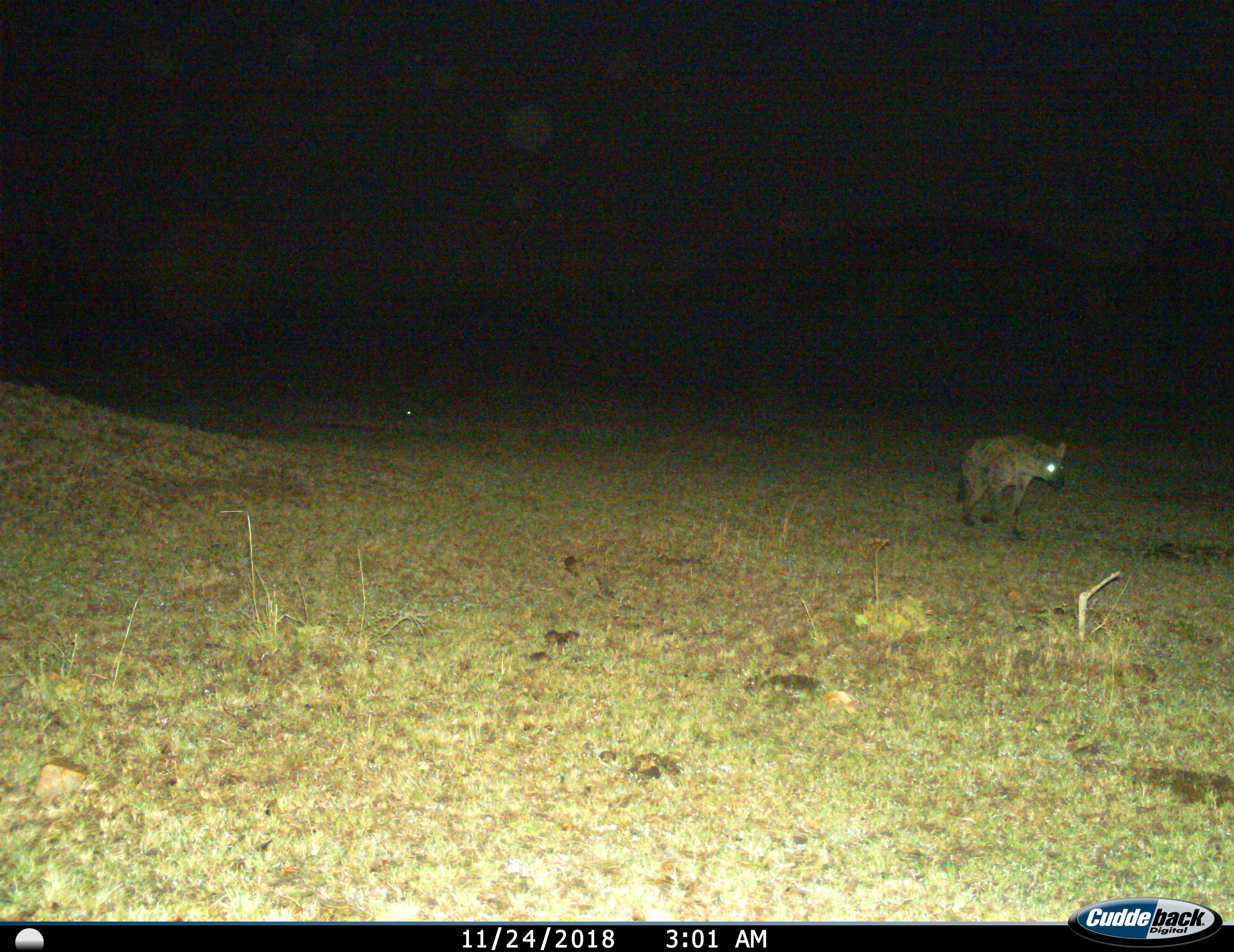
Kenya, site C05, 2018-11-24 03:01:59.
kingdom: Animalia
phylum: Chordata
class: Mammalia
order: Carnivora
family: Hyaenidae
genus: Crocuta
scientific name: Crocuta crocuta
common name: spotted hyena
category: hyenaspotted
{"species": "hyenaspotted (spotted hyena) (Crocuta crocuta)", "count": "1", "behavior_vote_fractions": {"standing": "20%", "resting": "0%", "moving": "90%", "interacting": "0%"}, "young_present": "0%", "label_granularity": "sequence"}